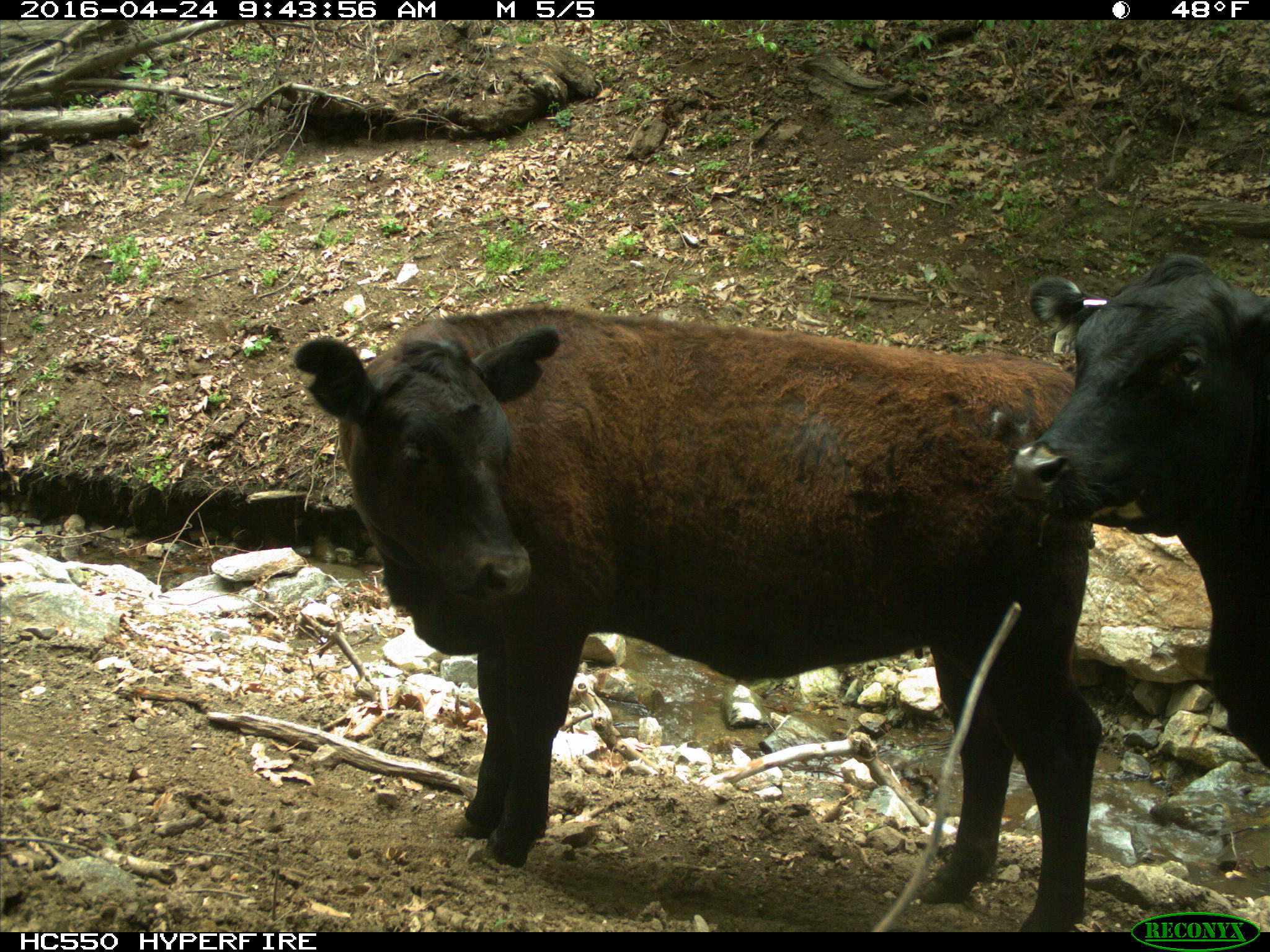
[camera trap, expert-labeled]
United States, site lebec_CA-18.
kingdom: Animalia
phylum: Chordata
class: Mammalia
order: Artiodactyla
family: Bovidae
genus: Bos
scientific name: Bos taurus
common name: domestic cow